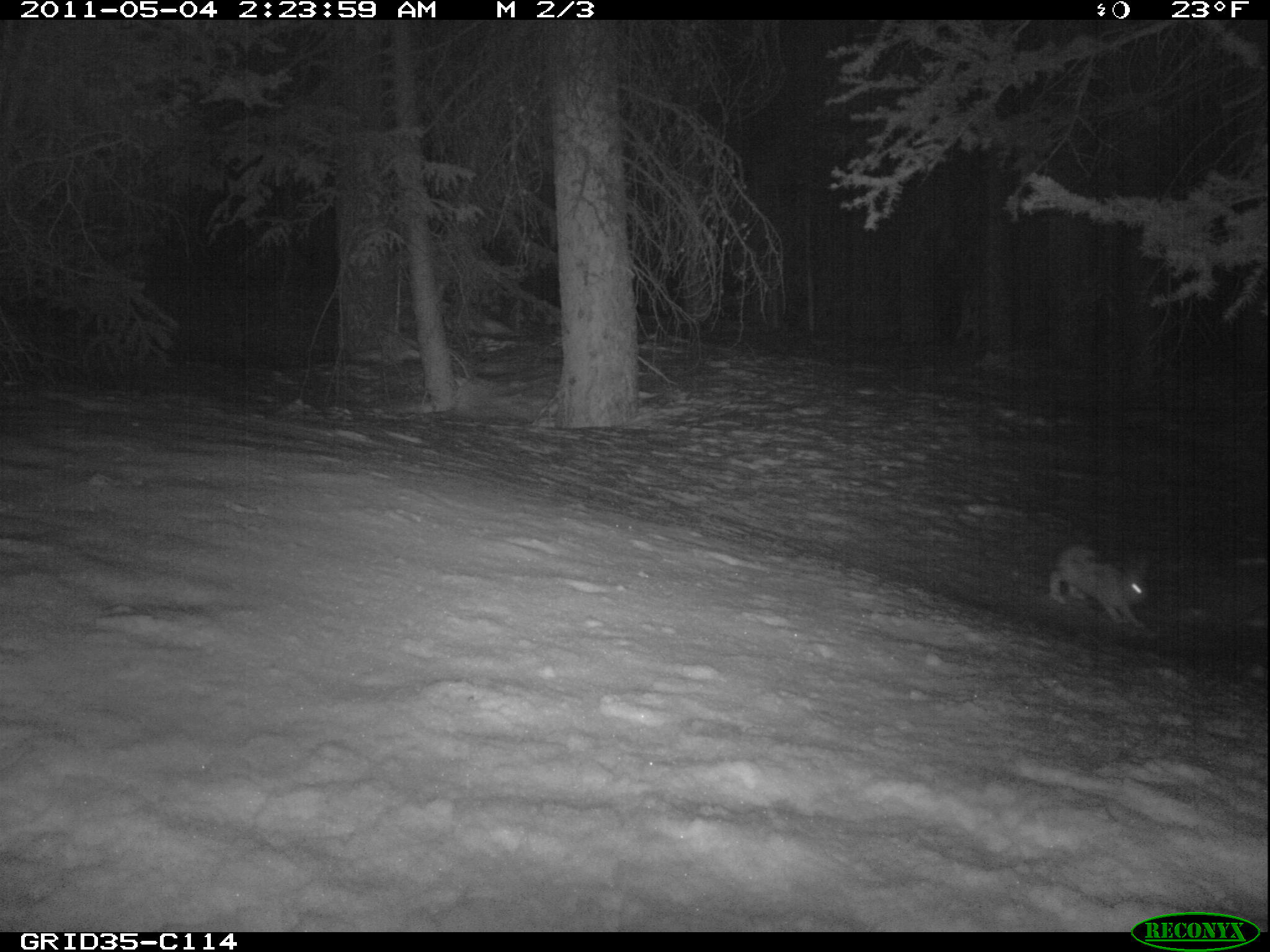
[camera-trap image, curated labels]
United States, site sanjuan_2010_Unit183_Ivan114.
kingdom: Animalia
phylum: Chordata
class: Mammalia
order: Lagomorpha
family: Leporidae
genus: Lepus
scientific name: Lepus americanus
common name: snowshoe hare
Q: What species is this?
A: Lepus americanus (snowshoe hare).